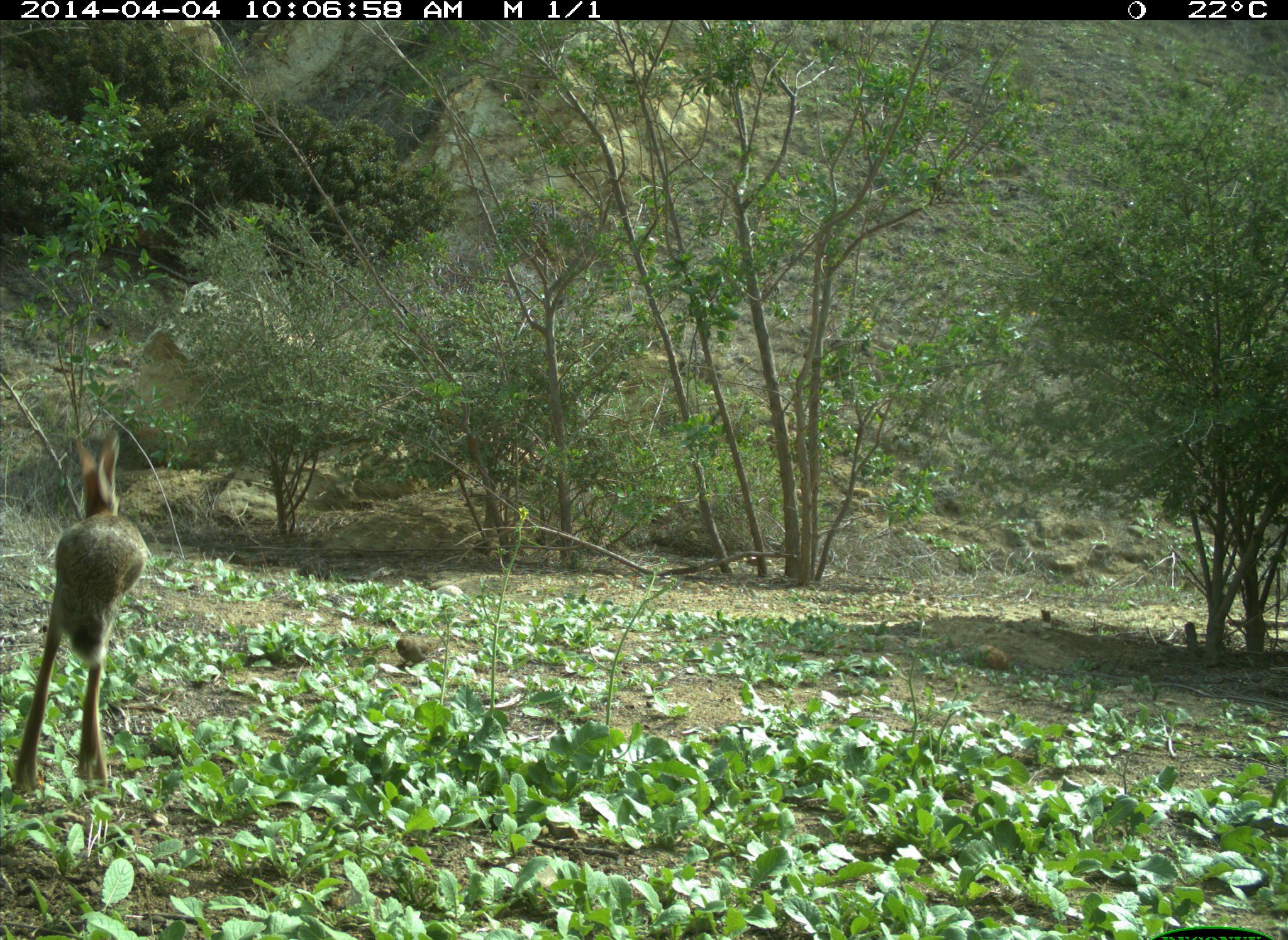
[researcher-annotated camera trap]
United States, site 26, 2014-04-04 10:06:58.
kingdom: Animalia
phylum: Chordata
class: Mammalia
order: Lagomorpha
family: Leporidae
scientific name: Leporidae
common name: rabbits and hares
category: rabbit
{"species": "rabbit (rabbits and hares) (Leporidae)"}